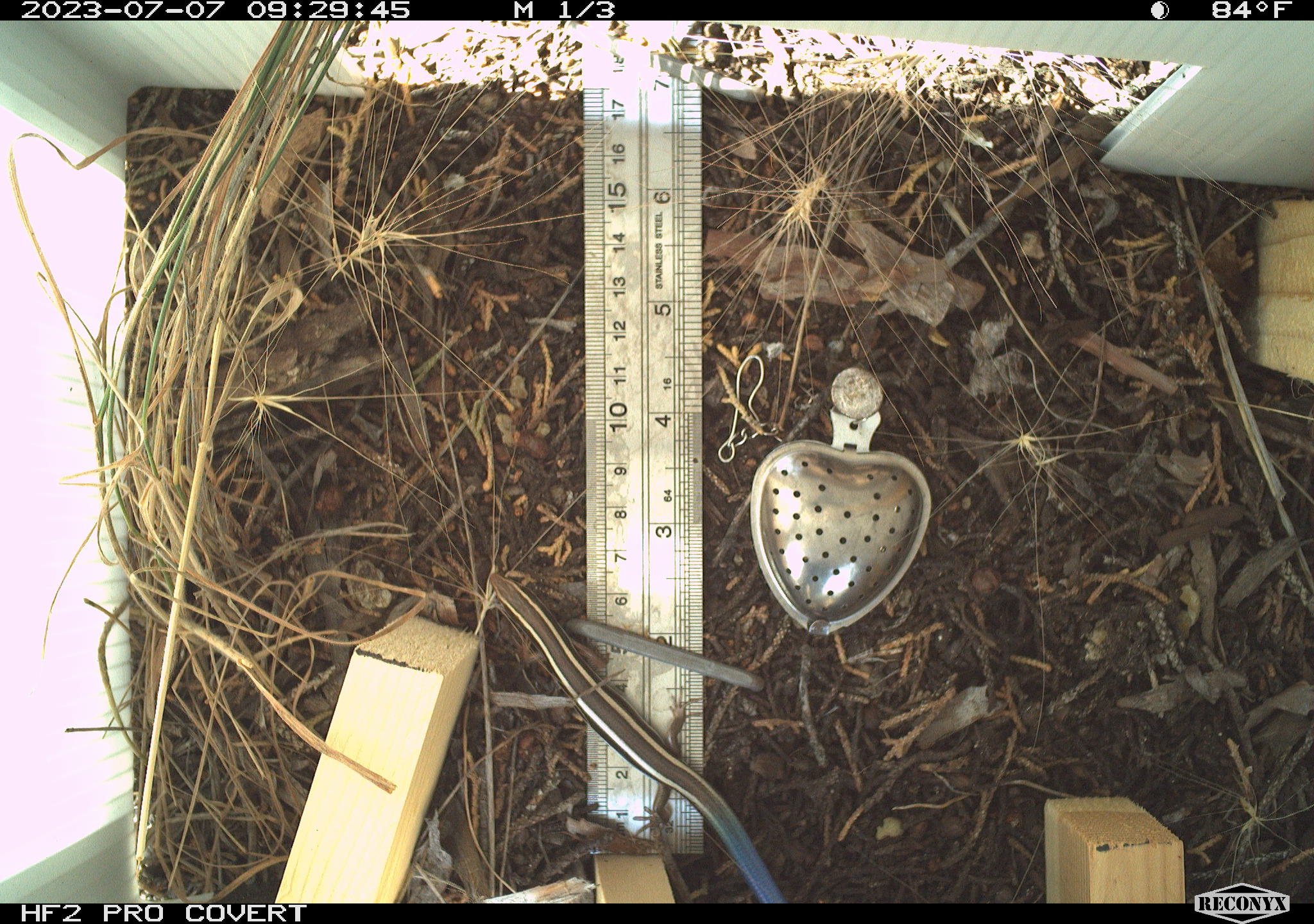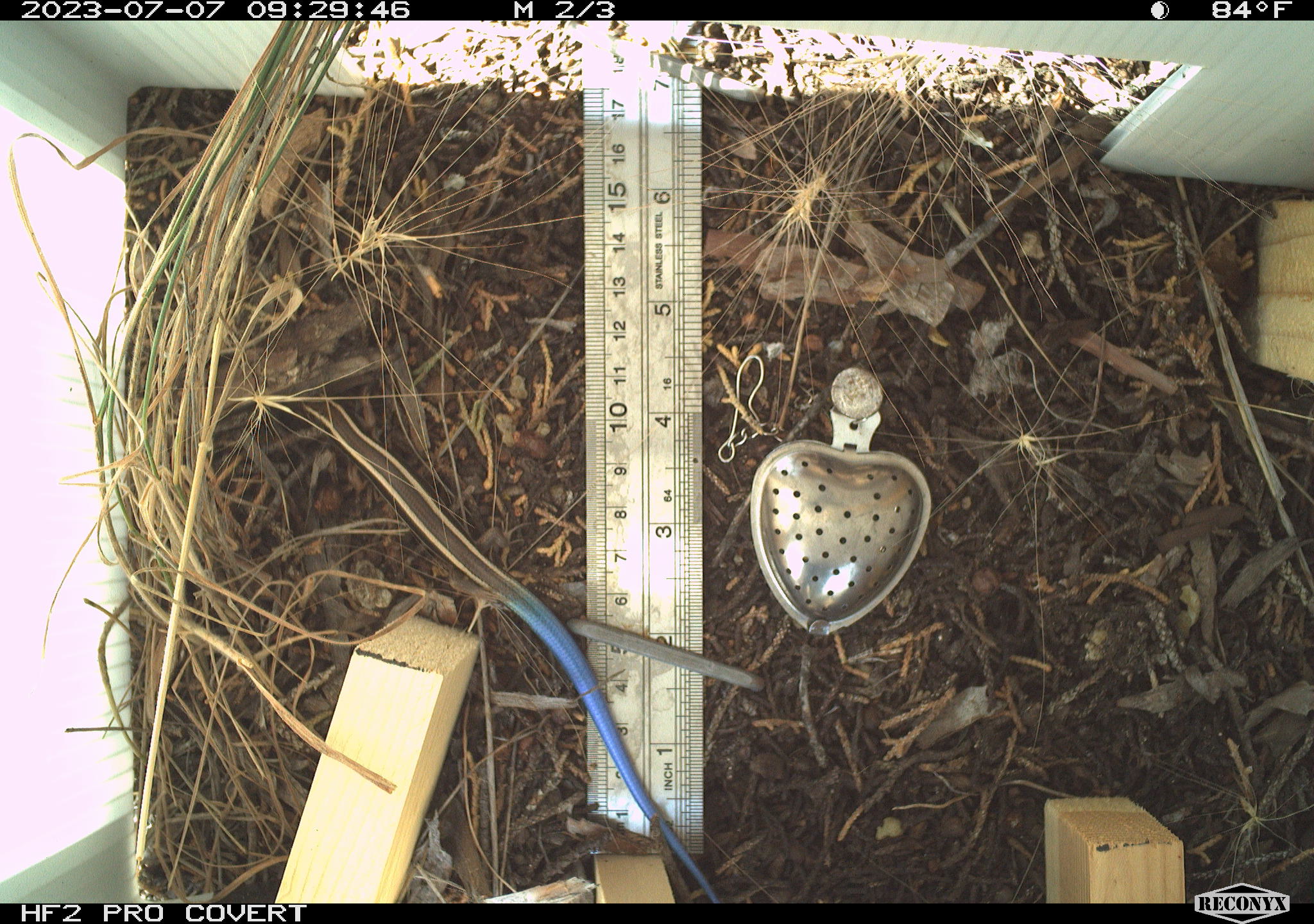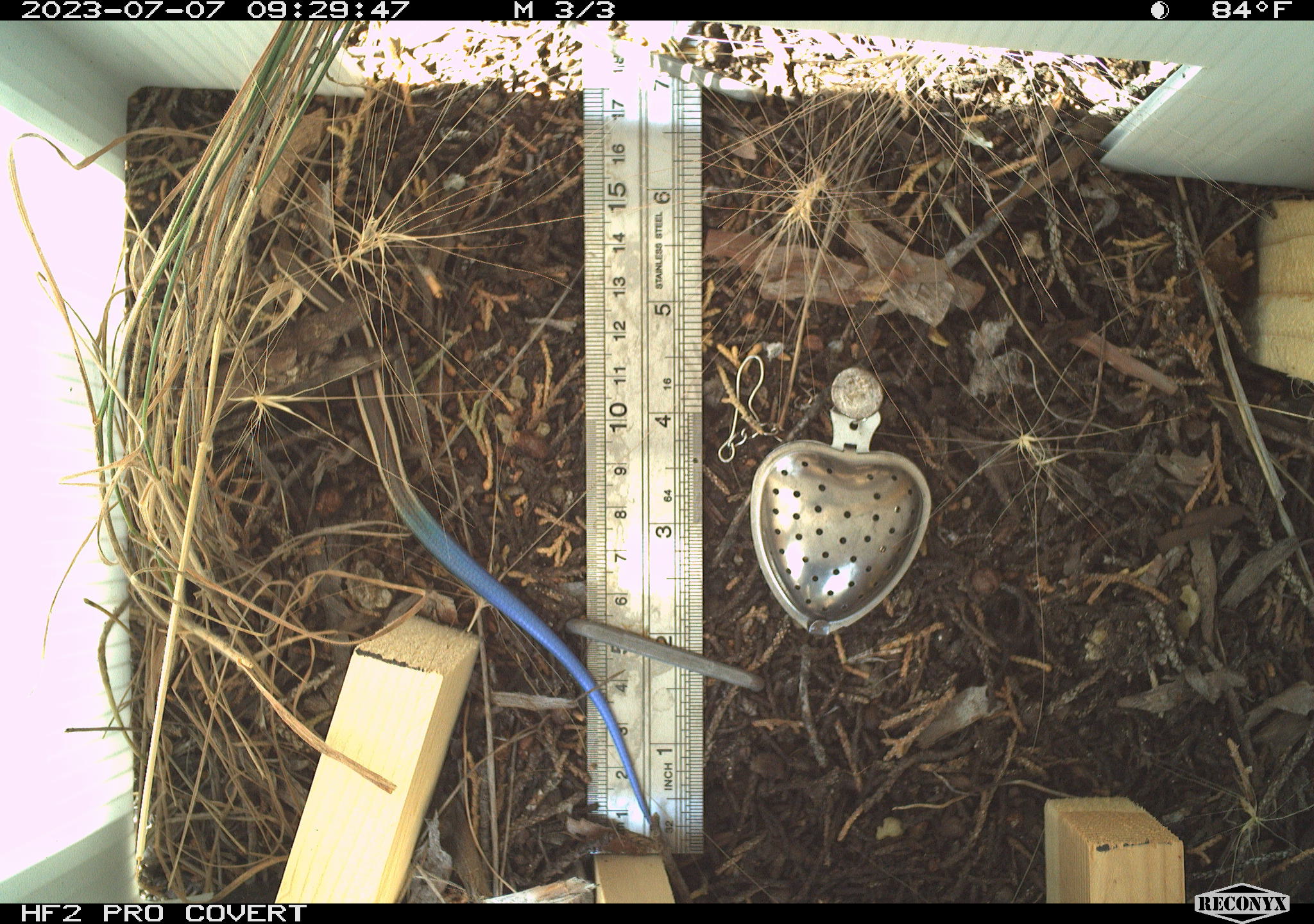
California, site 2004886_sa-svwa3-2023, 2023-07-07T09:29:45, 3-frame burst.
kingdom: Animalia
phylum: Chordata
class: Reptilia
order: Squamata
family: Scincidae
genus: Plestiodon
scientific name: Plestiodon skiltonianus skiltonianus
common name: skilton's skink